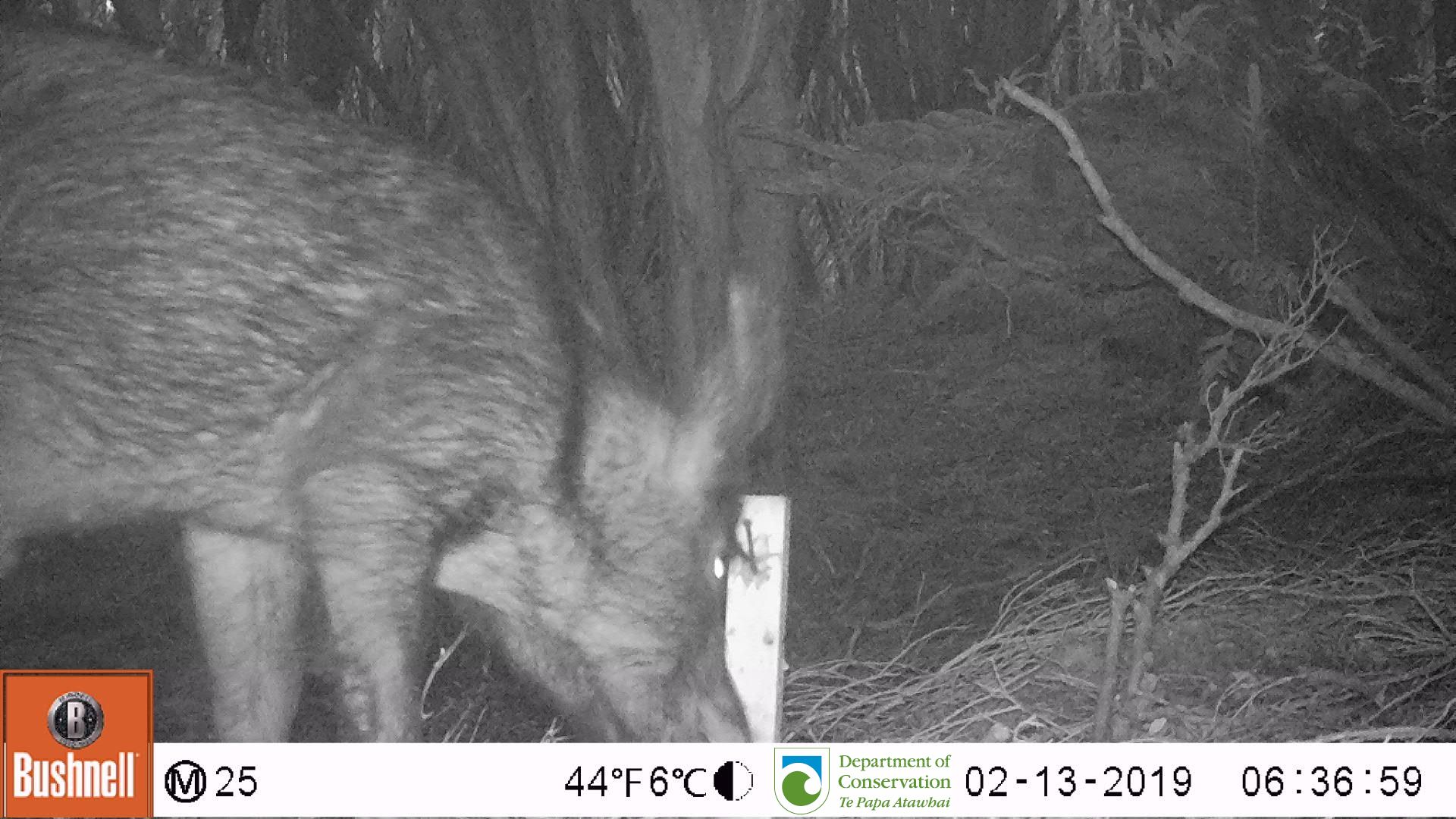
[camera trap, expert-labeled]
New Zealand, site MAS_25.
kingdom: Animalia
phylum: Chordata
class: Mammalia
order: Artiodactyla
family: Suidae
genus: Sus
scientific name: Sus scrofa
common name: pig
Pig (Sus scrofa).